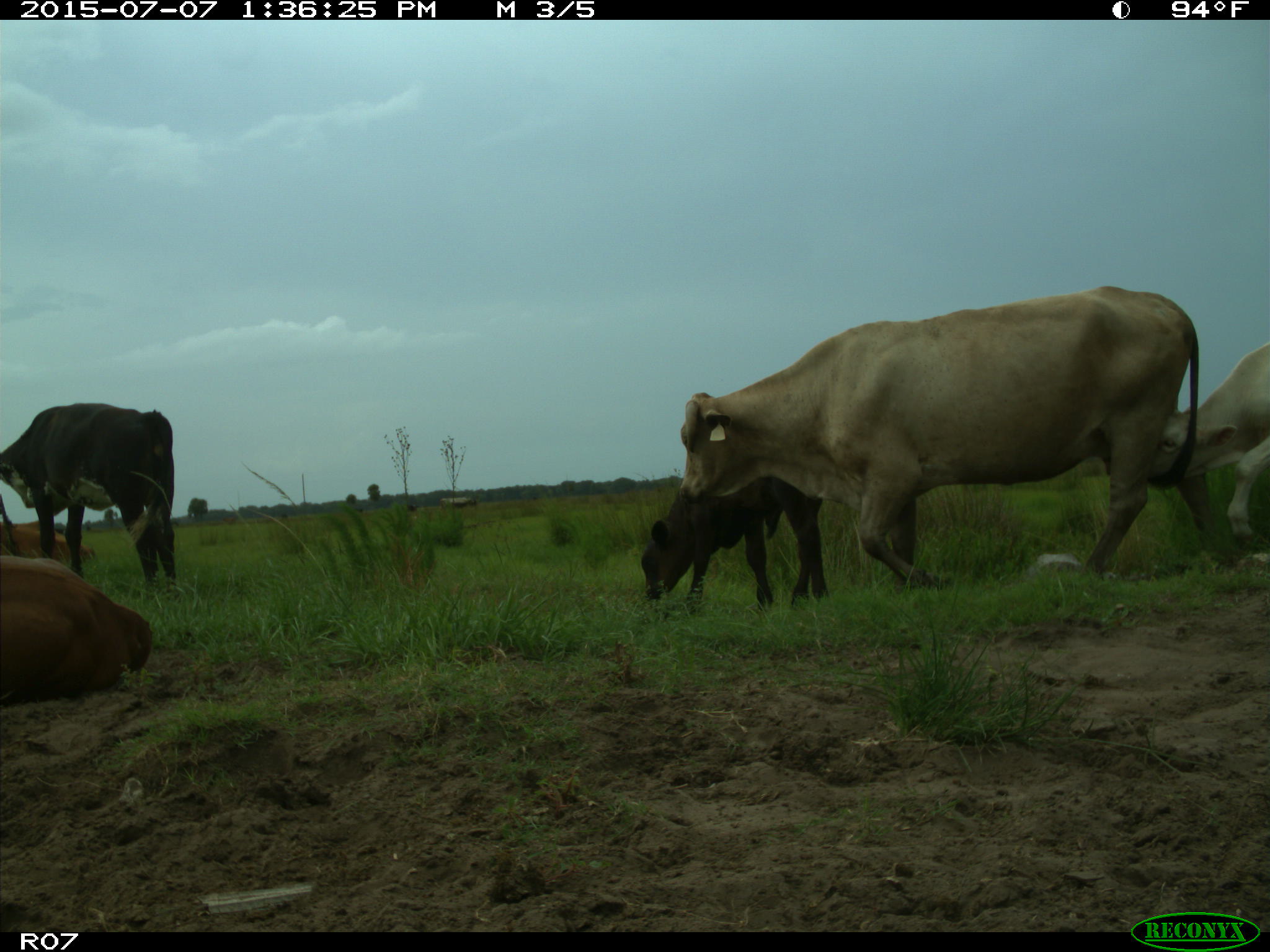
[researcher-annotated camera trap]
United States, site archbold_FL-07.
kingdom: Animalia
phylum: Chordata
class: Mammalia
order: Artiodactyla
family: Bovidae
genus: Bos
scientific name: Bos taurus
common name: domestic cow